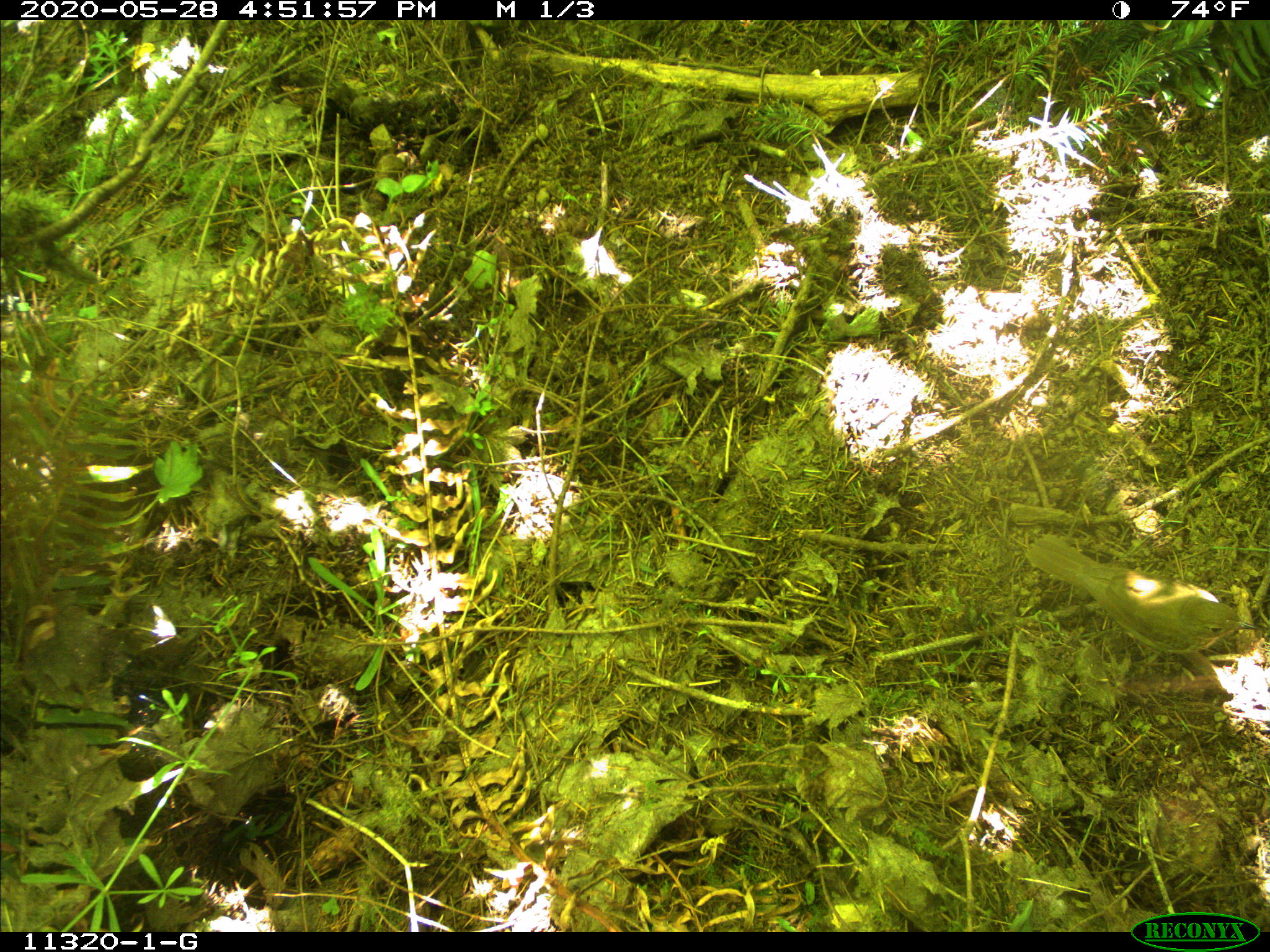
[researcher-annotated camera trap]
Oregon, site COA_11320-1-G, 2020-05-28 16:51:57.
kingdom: Animalia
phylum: Chordata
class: Aves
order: Passeriformes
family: Turdidae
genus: Catharus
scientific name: Catharus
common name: brown thrushes and nightingale-thrushes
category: catharus species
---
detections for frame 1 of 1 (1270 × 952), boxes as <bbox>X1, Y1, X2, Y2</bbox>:
catharus species: <bbox>1026, 532, 1257, 654</bbox>